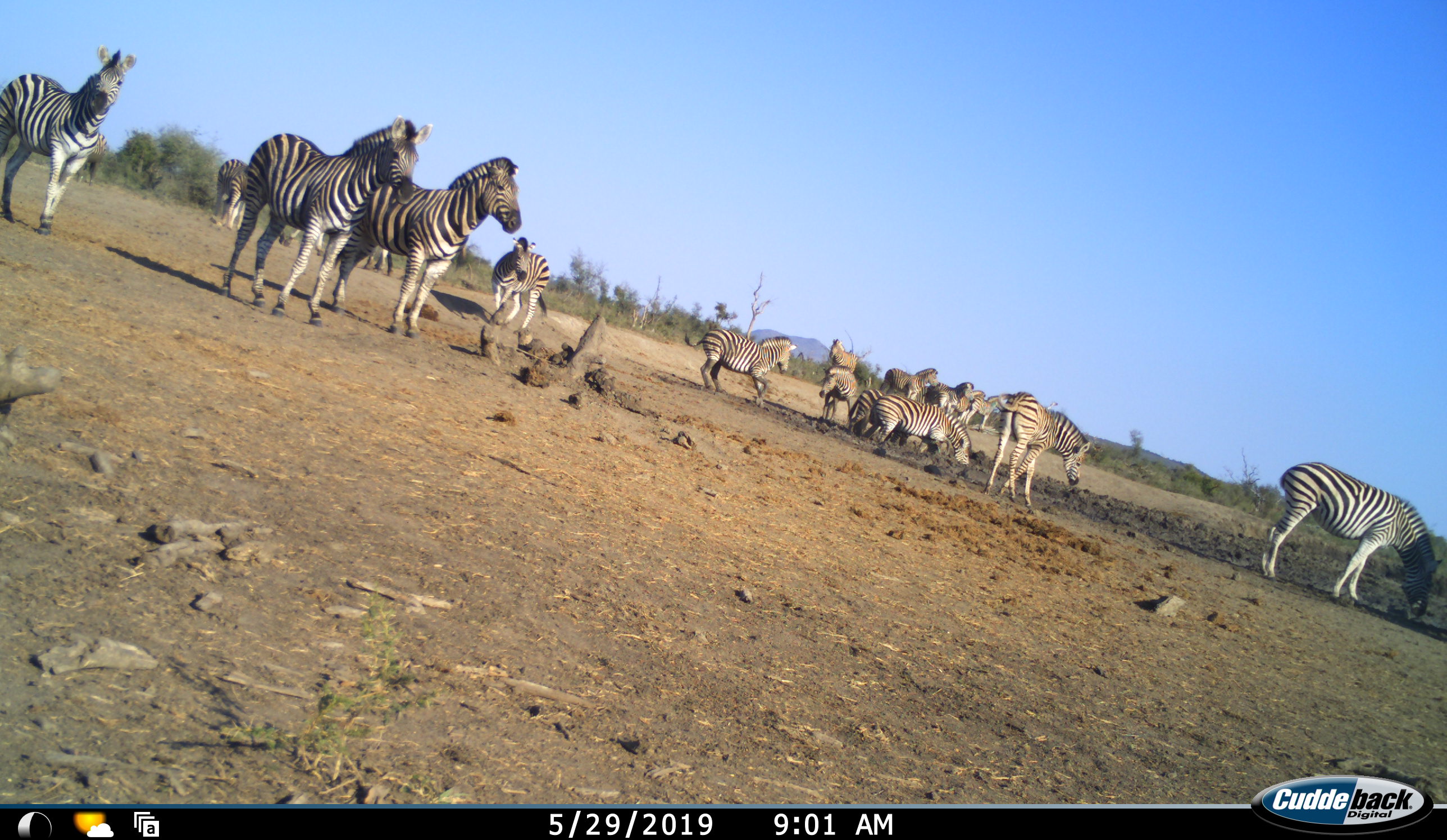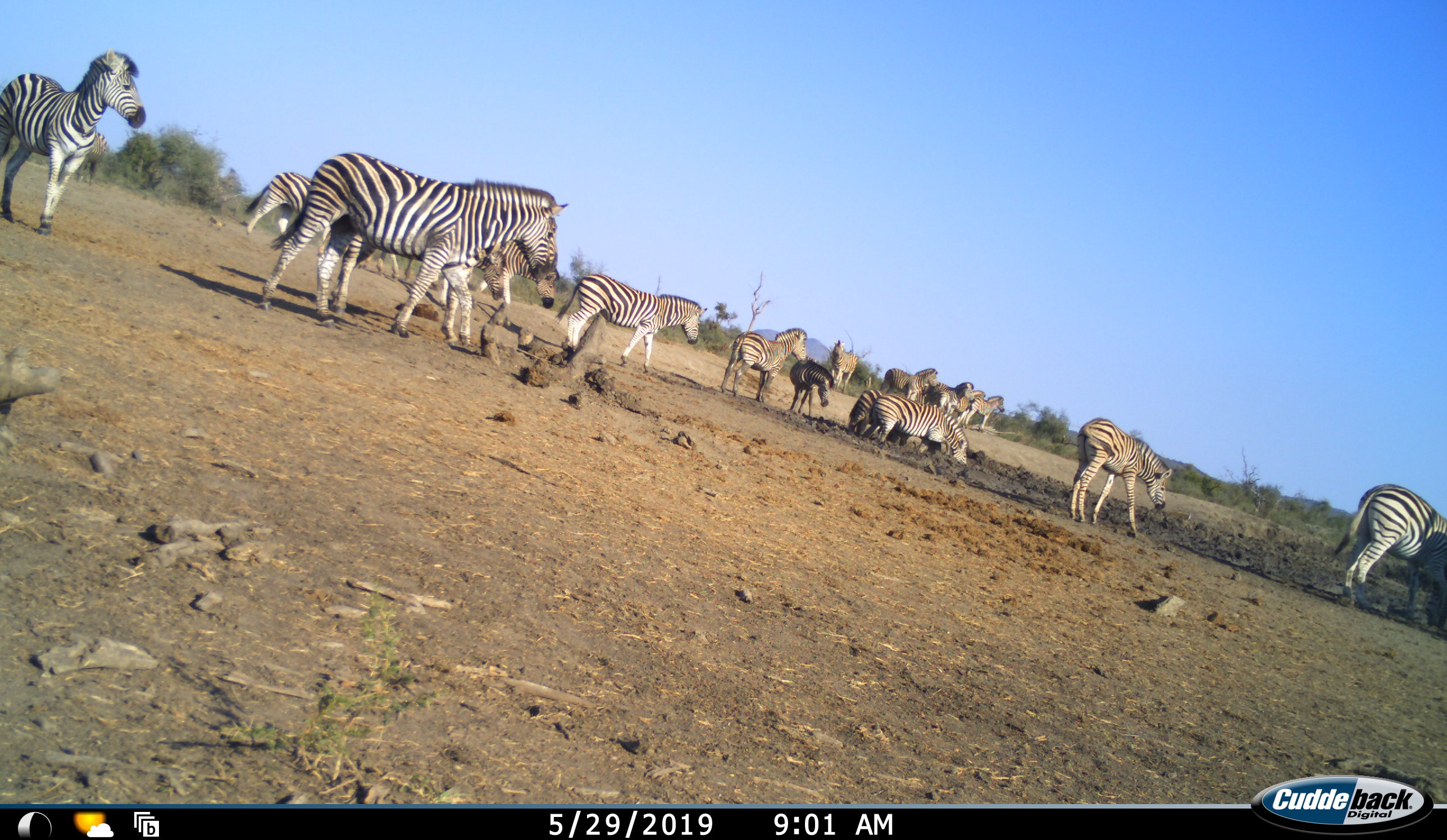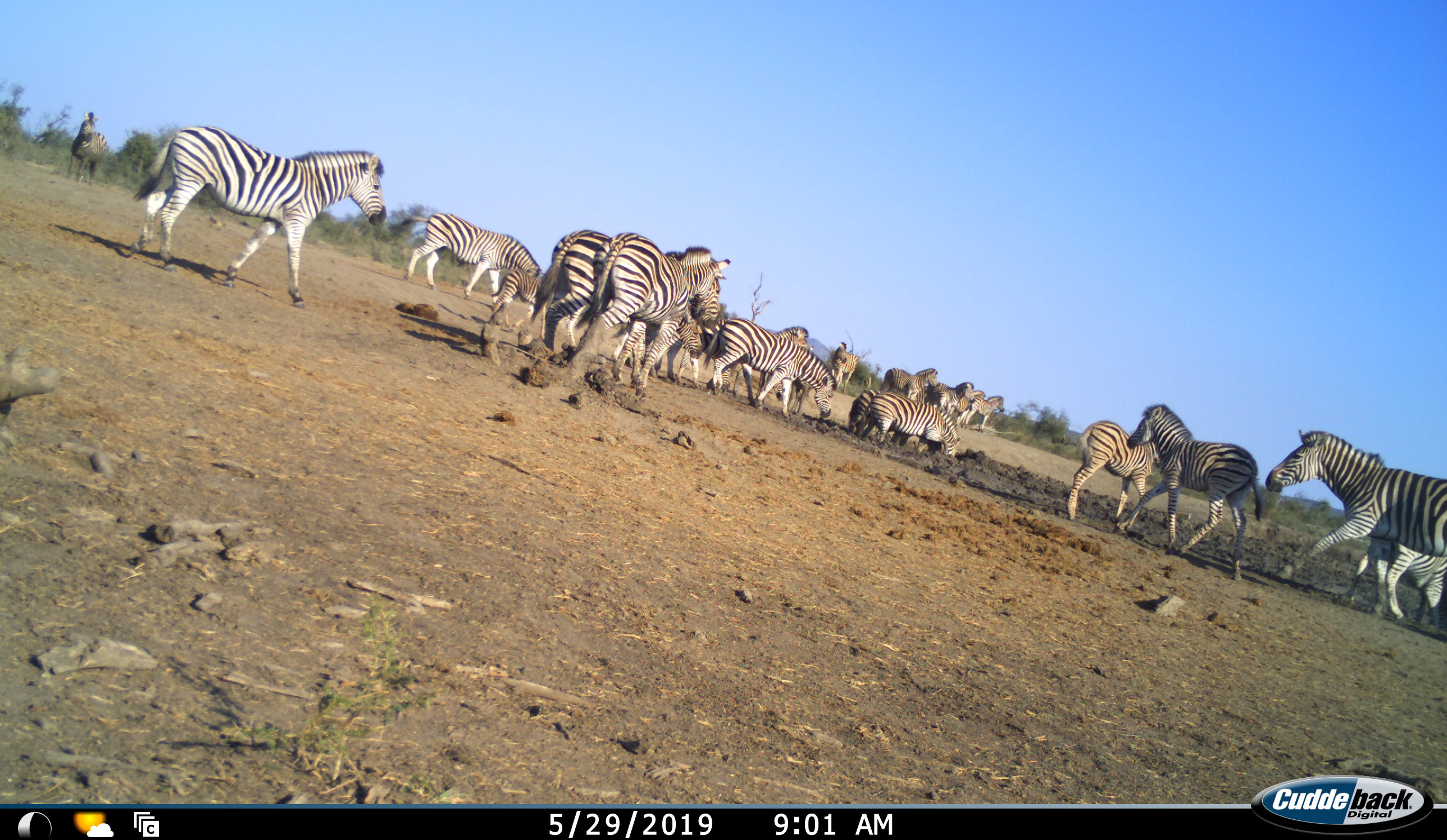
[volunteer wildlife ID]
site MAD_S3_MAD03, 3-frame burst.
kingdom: Animalia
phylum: Chordata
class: Mammalia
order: Perissodactyla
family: Equidae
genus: Equus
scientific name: Equus quagga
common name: plains zebra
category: zebraplains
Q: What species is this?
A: Zebraplains (plains zebra) (Equus quagga).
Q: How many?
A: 11-50.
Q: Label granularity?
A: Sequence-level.